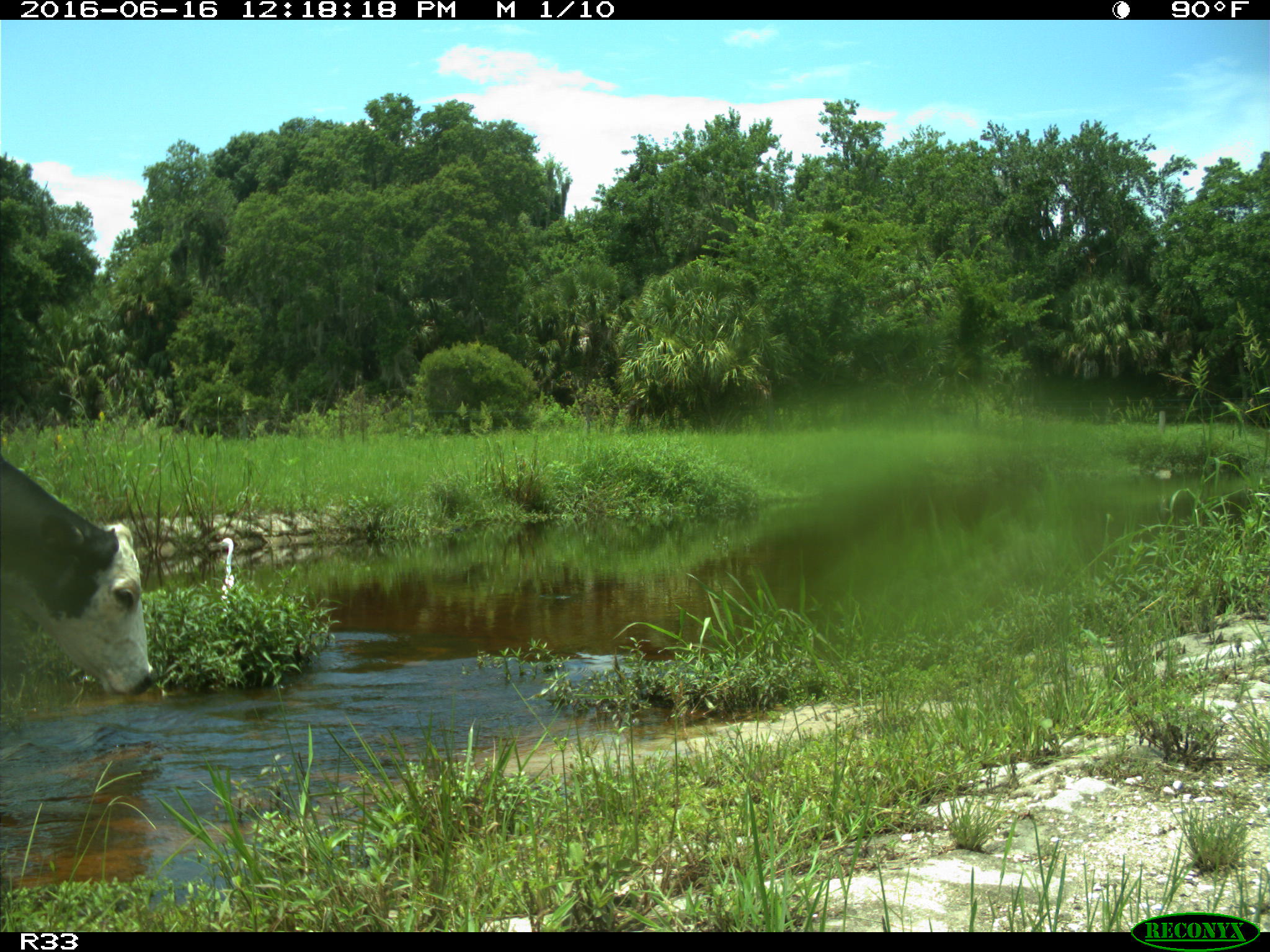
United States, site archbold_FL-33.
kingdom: Animalia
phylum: Chordata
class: Mammalia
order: Artiodactyla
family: Bovidae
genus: Bos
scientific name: Bos taurus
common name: domestic cow